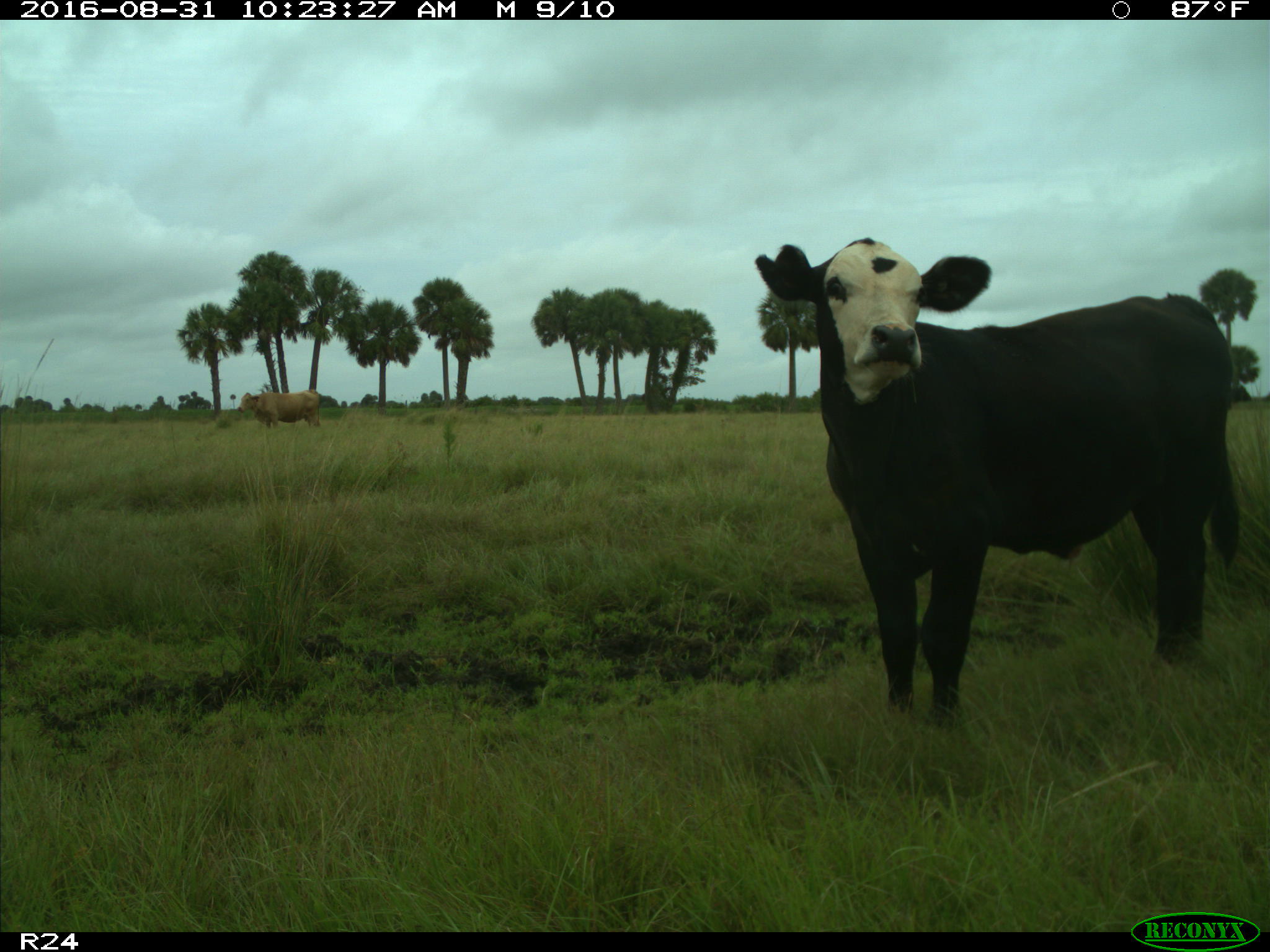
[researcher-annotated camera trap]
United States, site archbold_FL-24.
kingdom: Animalia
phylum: Chordata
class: Mammalia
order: Artiodactyla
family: Bovidae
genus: Bos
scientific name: Bos taurus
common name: domestic cow